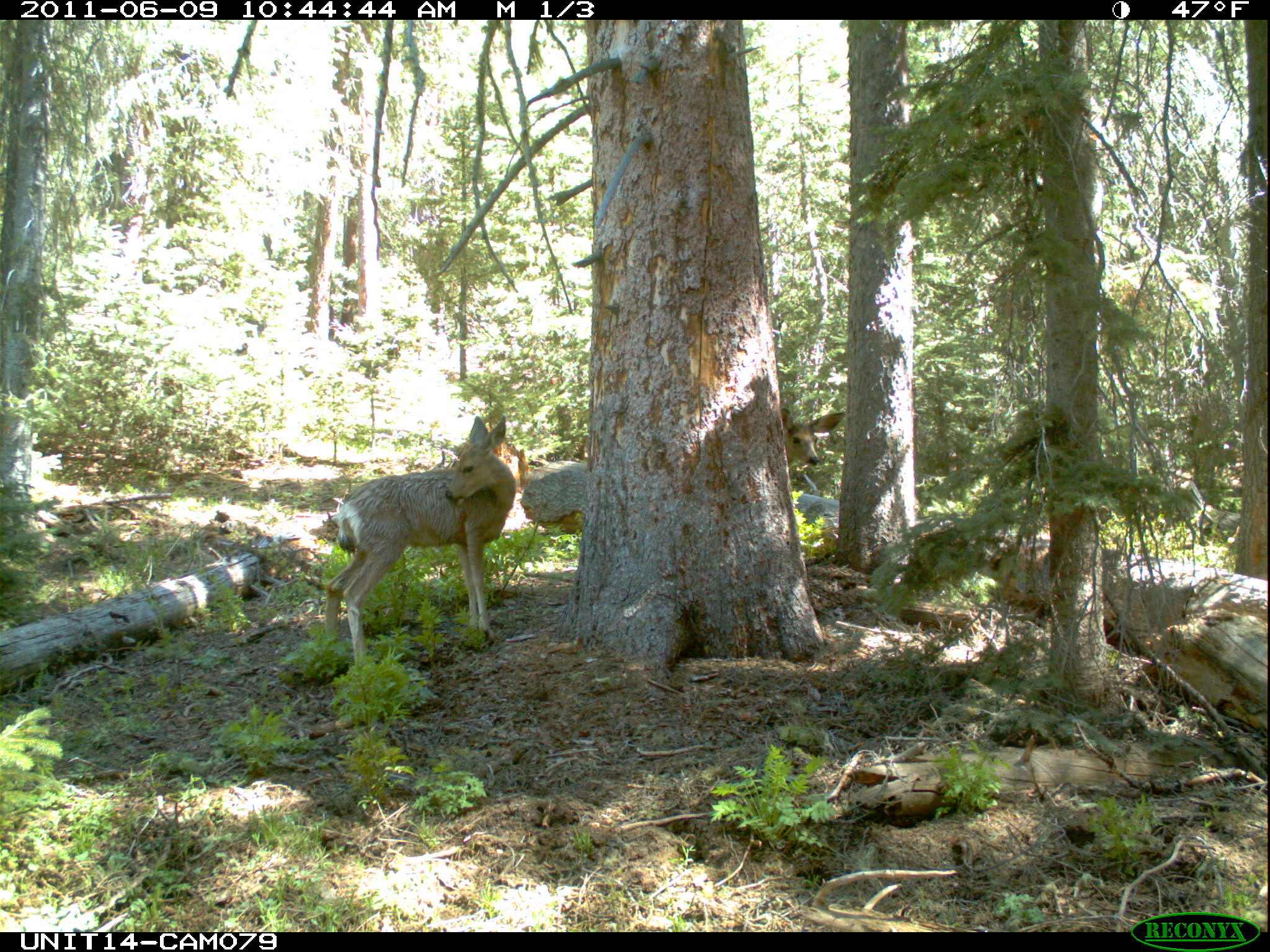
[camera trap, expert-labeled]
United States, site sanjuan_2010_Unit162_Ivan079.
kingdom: Animalia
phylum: Chordata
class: Mammalia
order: Artiodactyla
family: Cervidae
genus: Odocoileus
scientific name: Odocoileus hemionus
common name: mule deer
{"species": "Odocoileus hemionus (mule deer)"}